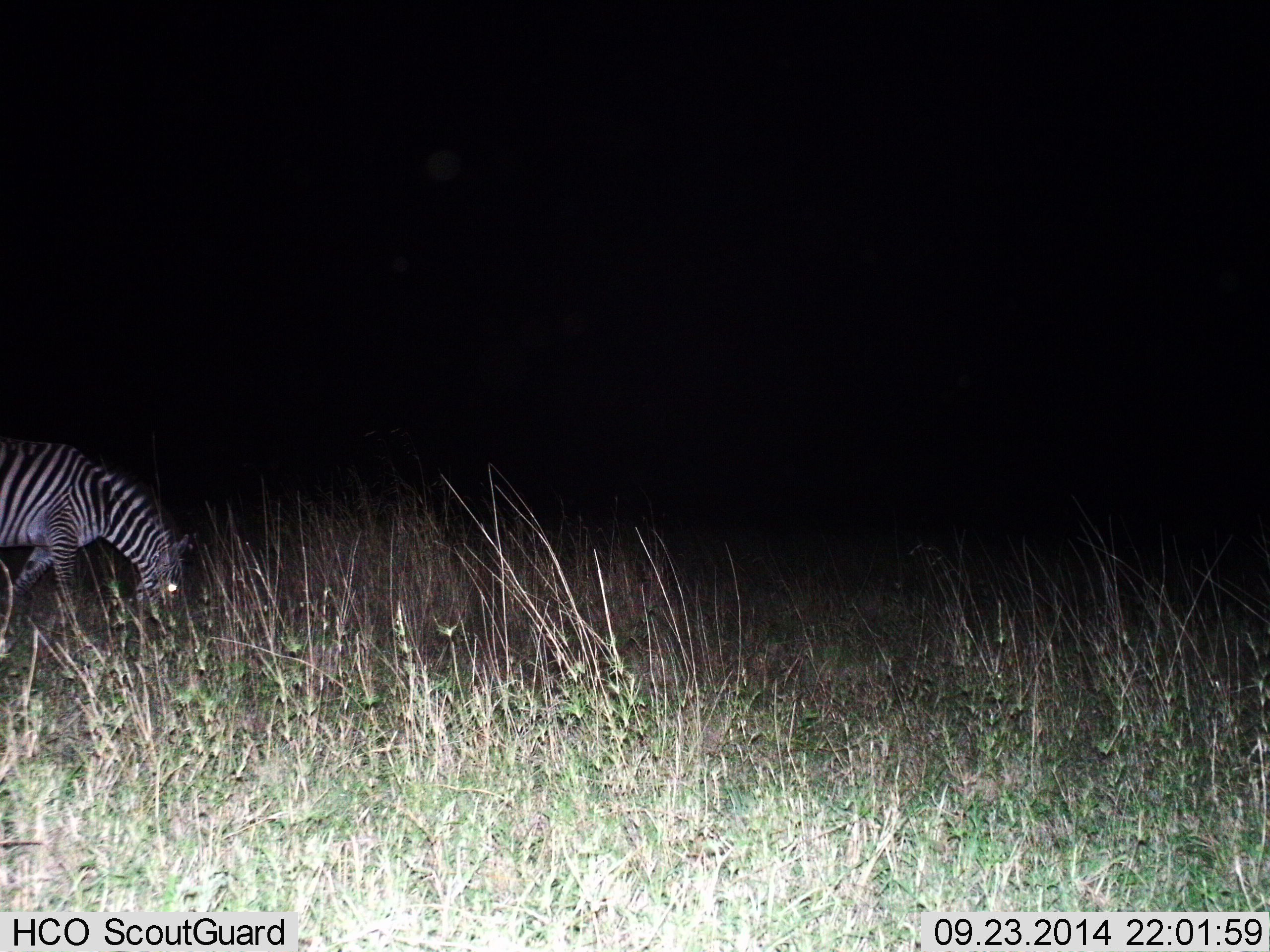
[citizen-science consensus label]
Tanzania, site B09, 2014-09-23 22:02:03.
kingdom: Animalia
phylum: Chordata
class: Mammalia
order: Perissodactyla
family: Equidae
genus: Equus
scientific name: Equus quagga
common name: plains zebra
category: zebra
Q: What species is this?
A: Zebra (plains zebra) (Equus quagga).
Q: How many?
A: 1.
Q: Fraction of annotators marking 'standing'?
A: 20%.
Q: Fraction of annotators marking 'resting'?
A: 0%.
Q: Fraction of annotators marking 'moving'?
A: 10%.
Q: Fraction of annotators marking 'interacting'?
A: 0%.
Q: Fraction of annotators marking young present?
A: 0%.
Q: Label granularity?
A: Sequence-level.